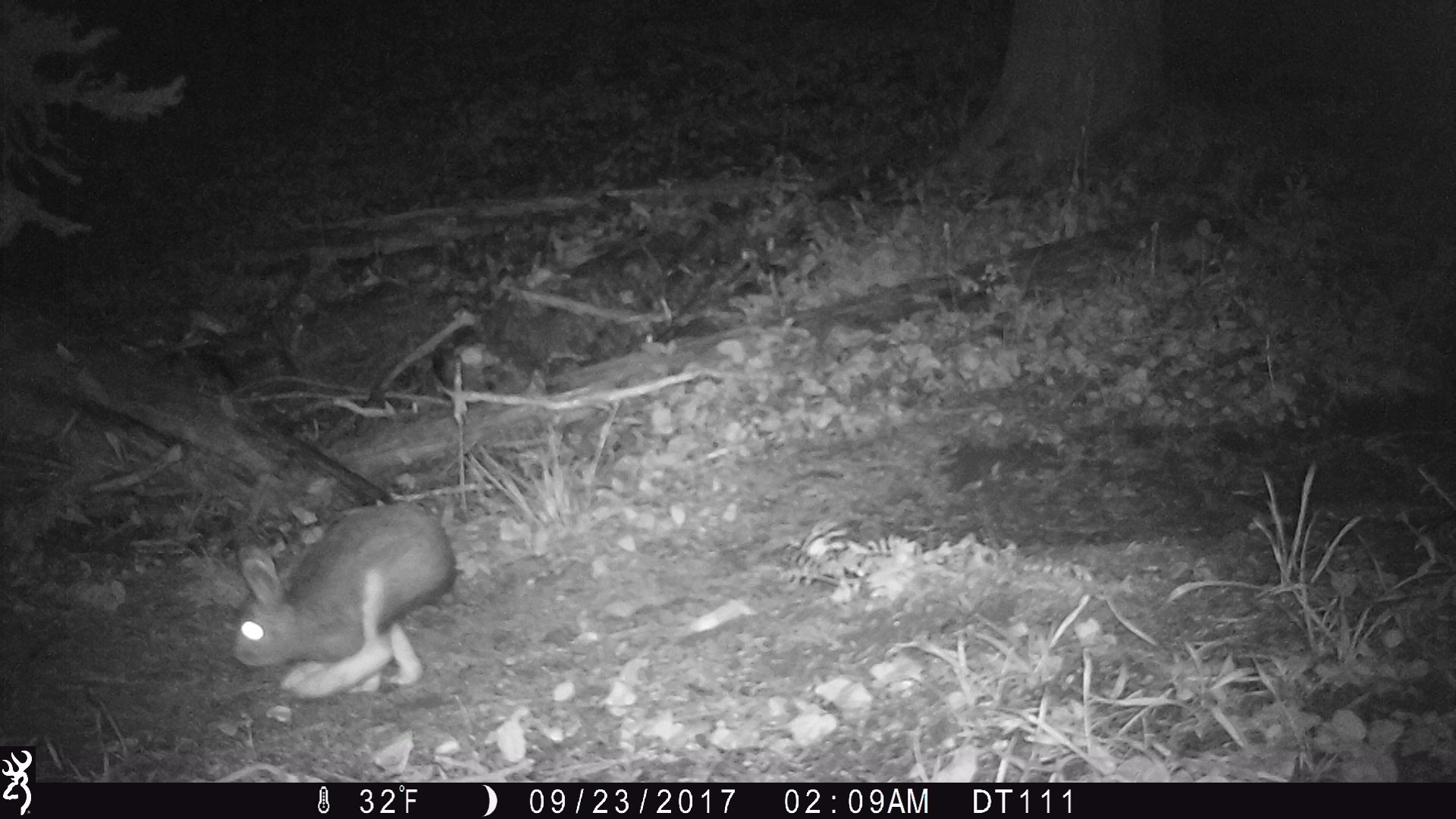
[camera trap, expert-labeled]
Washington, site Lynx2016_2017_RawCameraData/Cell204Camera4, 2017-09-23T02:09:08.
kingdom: Animalia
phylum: Chordata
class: Mammalia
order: Lagomorpha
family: Leporidae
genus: Lepus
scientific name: Lepus americanus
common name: snowshoe hare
Lepus americanus (snowshoe hare). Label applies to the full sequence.